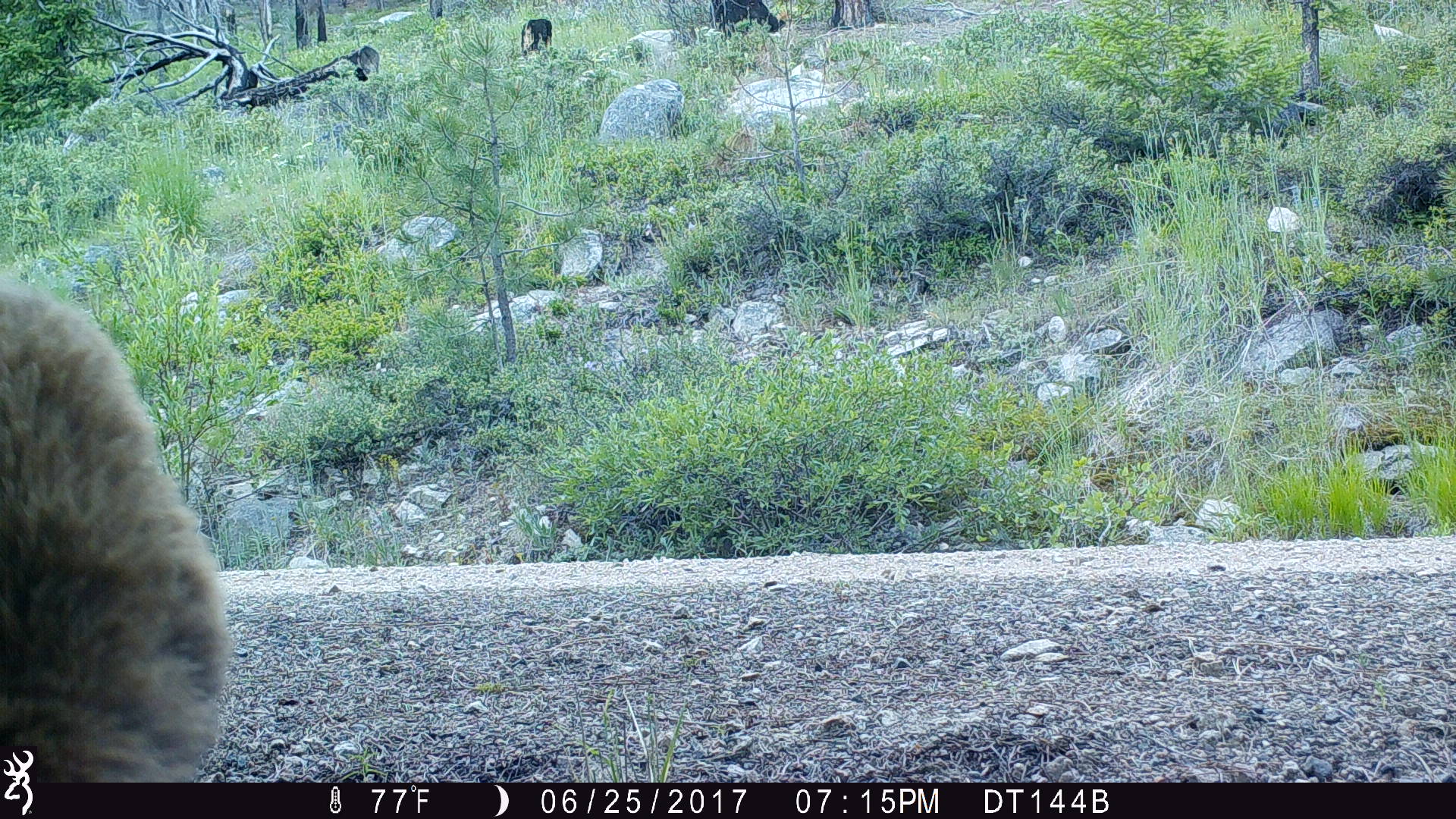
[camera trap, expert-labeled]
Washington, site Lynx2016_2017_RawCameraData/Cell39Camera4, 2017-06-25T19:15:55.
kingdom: Animalia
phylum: Chordata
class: Mammalia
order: Carnivora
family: Ursidae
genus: Ursus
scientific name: Ursus americanus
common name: american black bear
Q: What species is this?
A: Ursus americanus (american black bear).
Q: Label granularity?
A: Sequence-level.